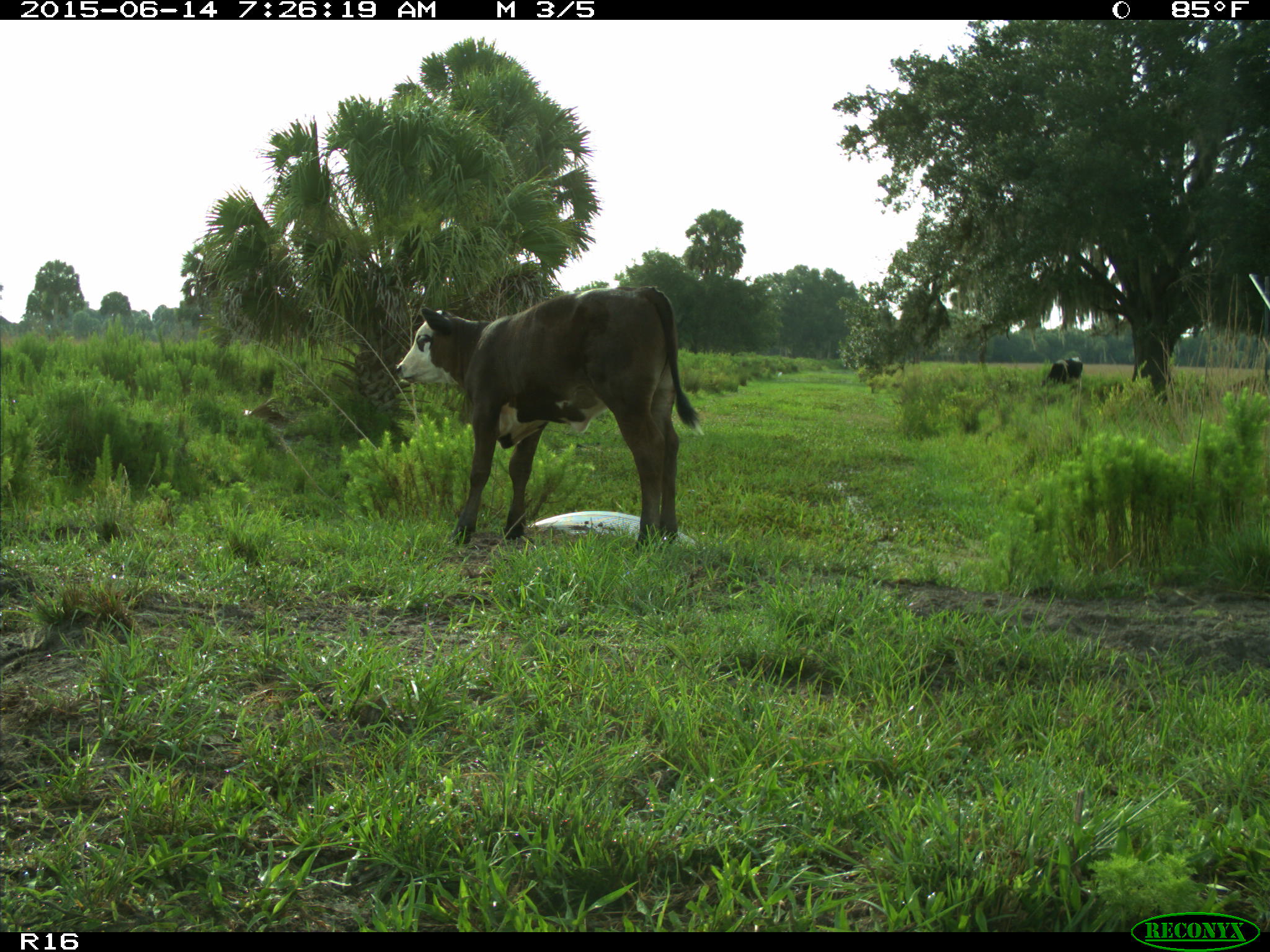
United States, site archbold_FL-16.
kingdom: Animalia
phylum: Chordata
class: Mammalia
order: Artiodactyla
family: Bovidae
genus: Bos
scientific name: Bos taurus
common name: domestic cow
Bos taurus (domestic cow).